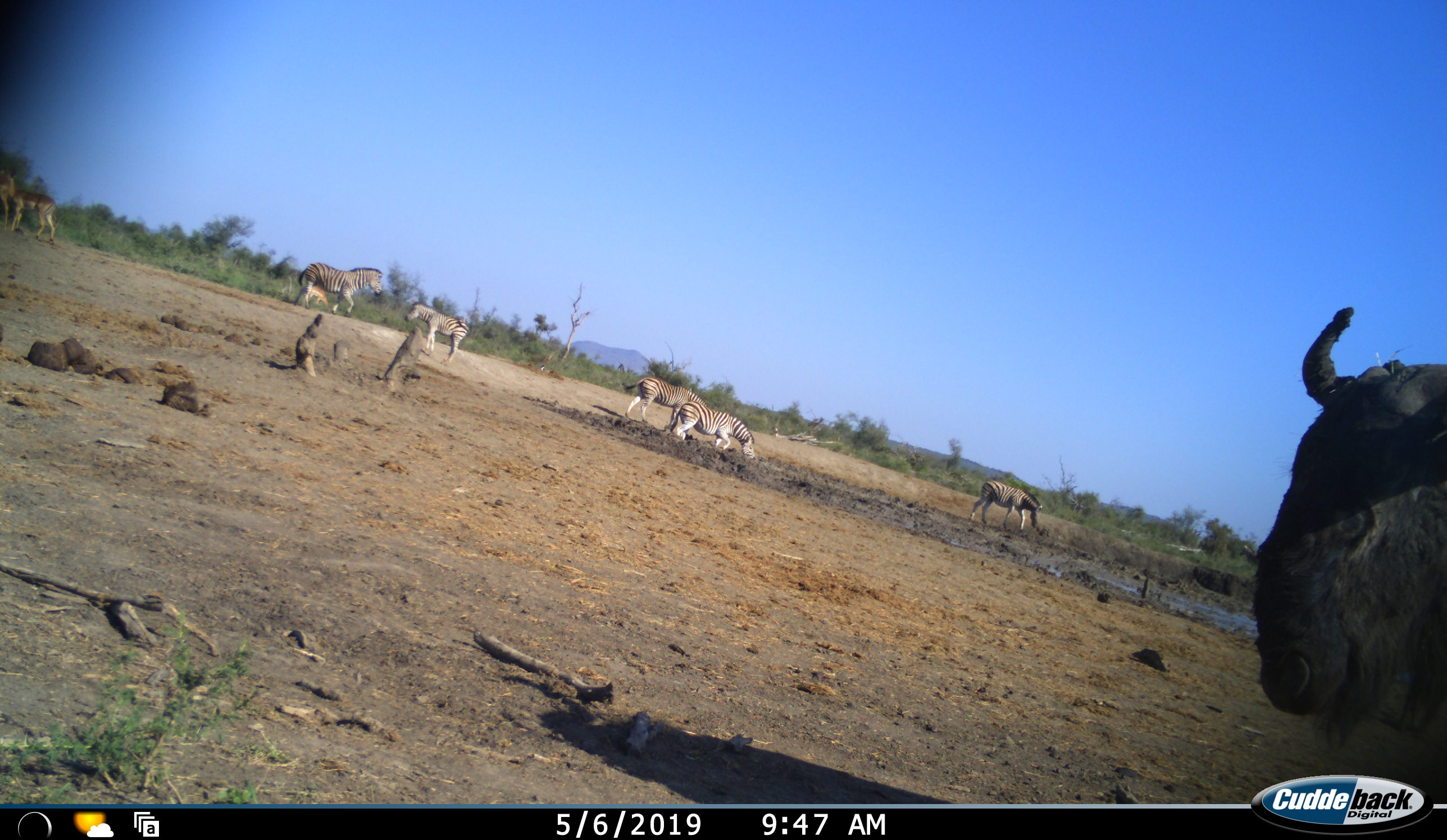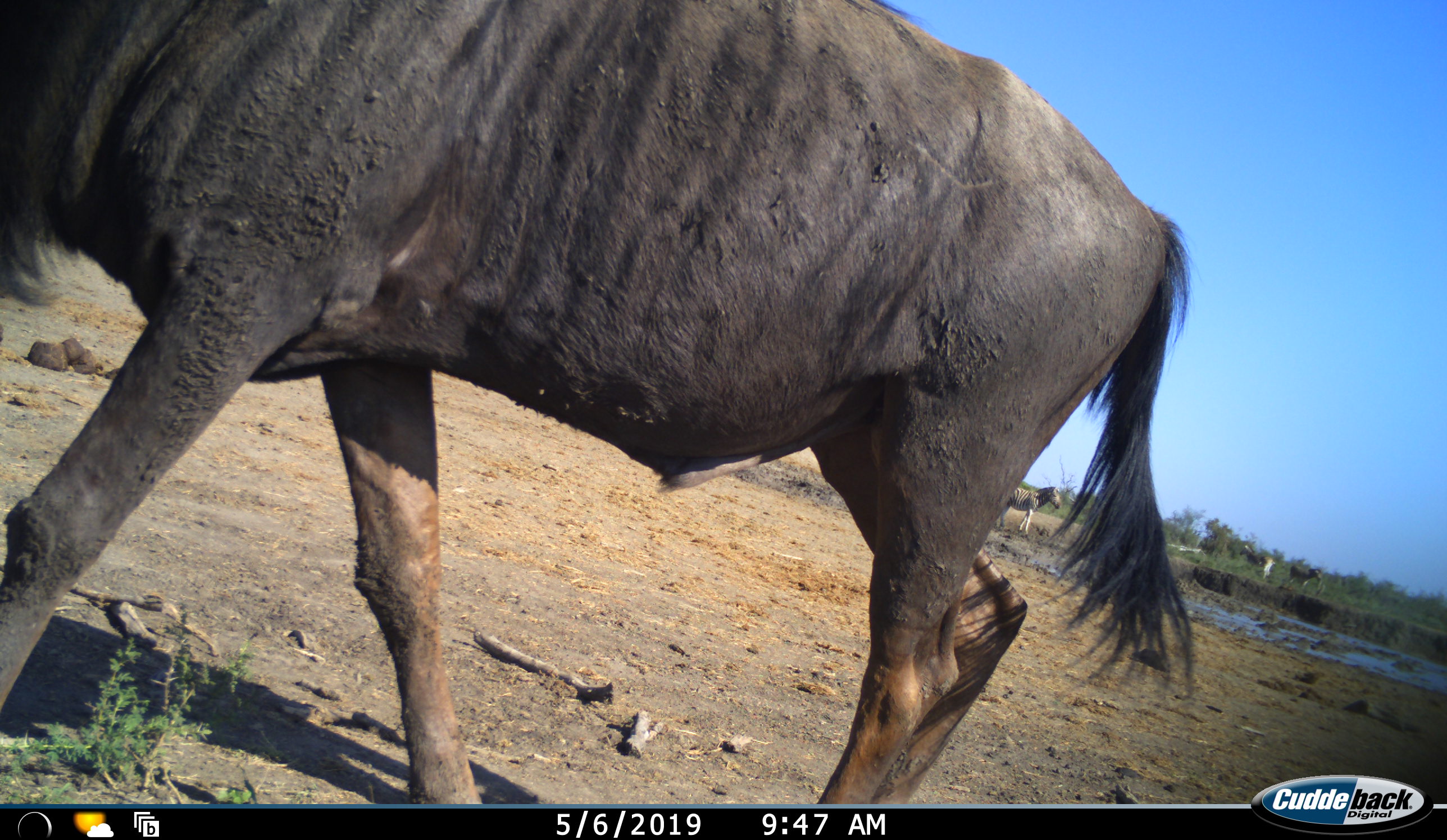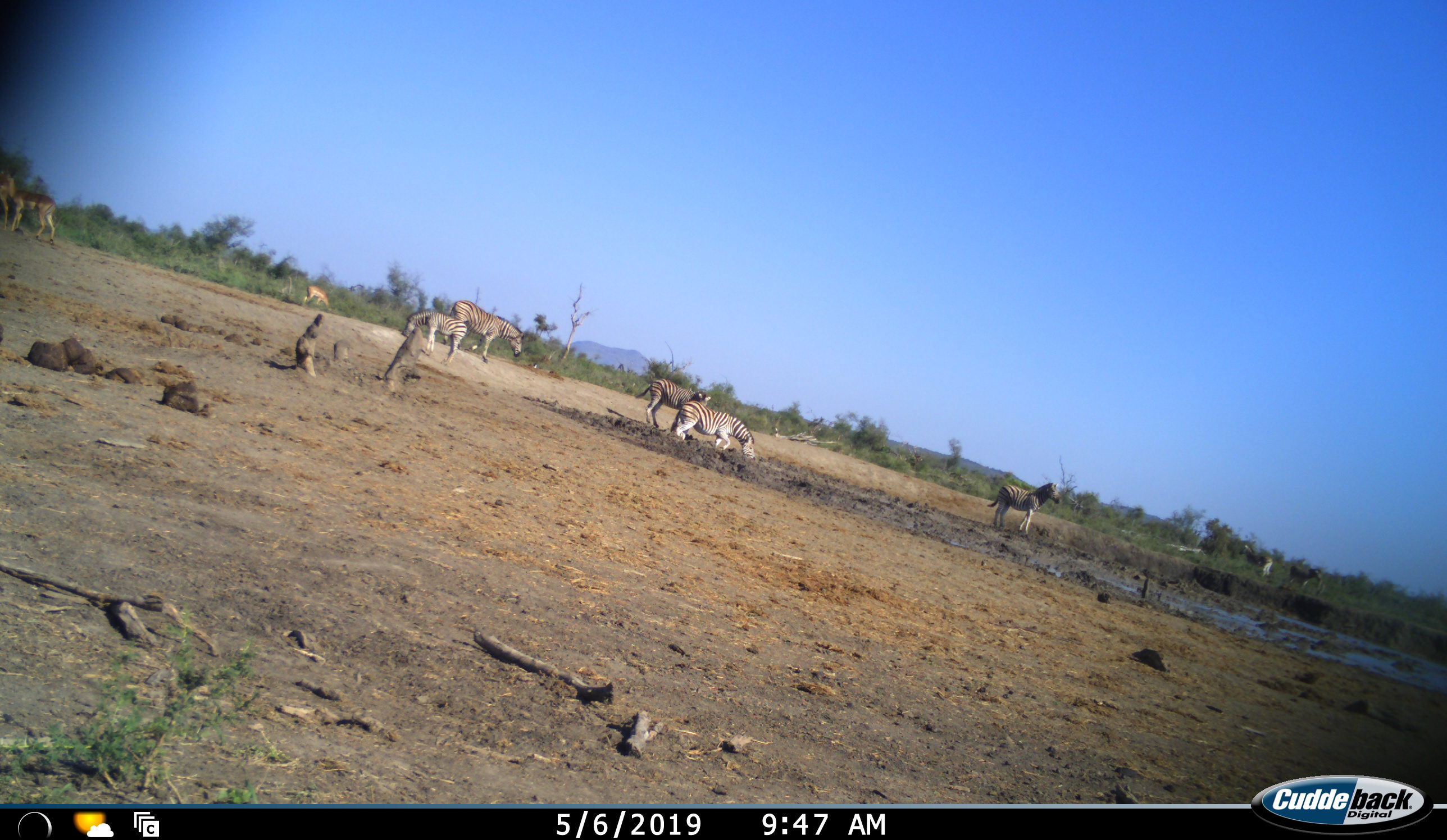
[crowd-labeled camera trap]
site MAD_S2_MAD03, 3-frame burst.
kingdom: Animalia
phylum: Chordata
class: Mammalia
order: Artiodactyla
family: Bovidae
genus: Connochaetes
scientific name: Connochaetes taurinus taurinus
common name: blue wildebeest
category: wildebeestblue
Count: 1.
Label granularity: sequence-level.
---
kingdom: Animalia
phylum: Chordata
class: Mammalia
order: Perissodactyla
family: Equidae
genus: Equus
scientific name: Equus quagga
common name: plains zebra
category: zebraplains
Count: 6.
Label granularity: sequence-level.